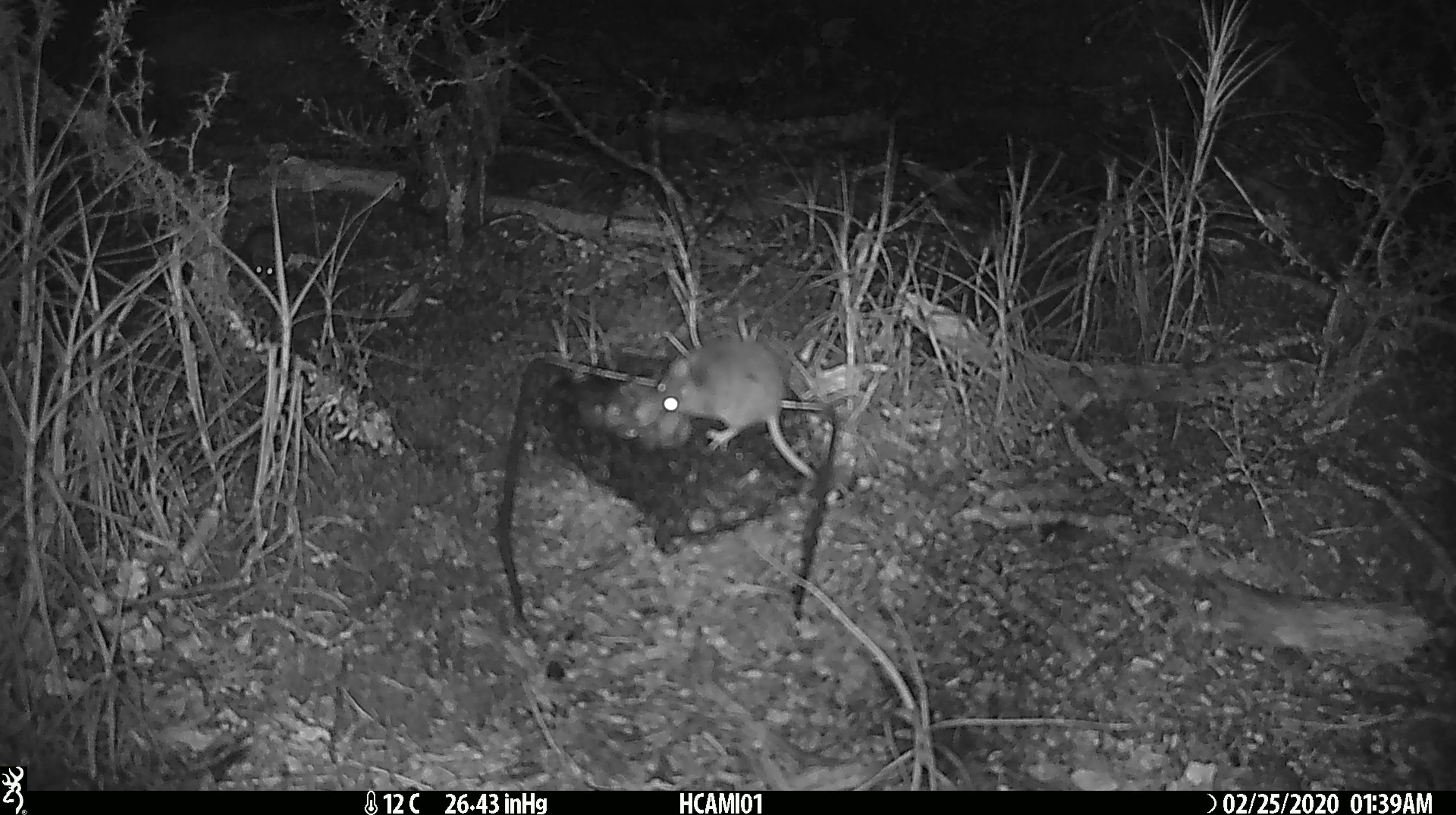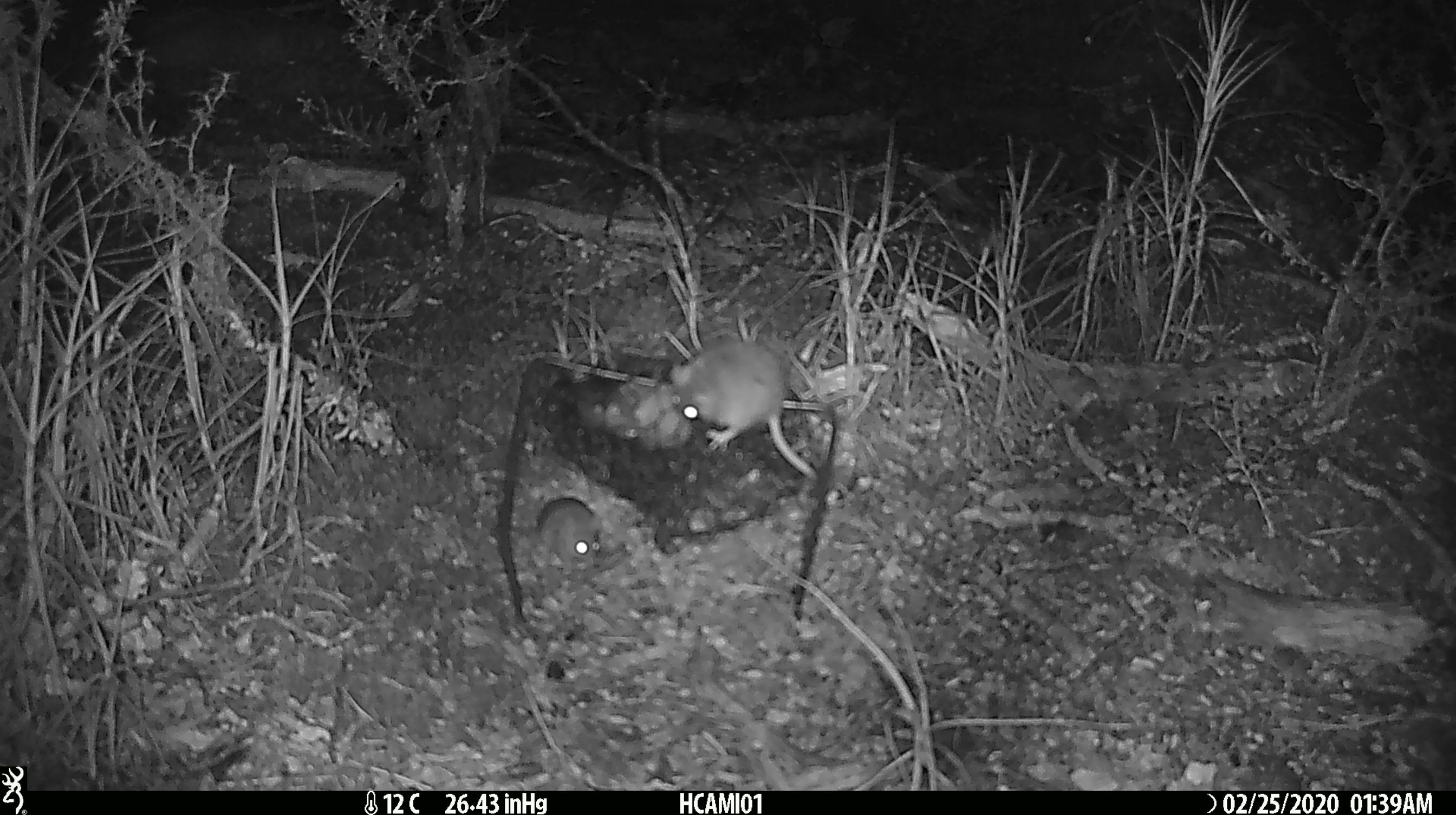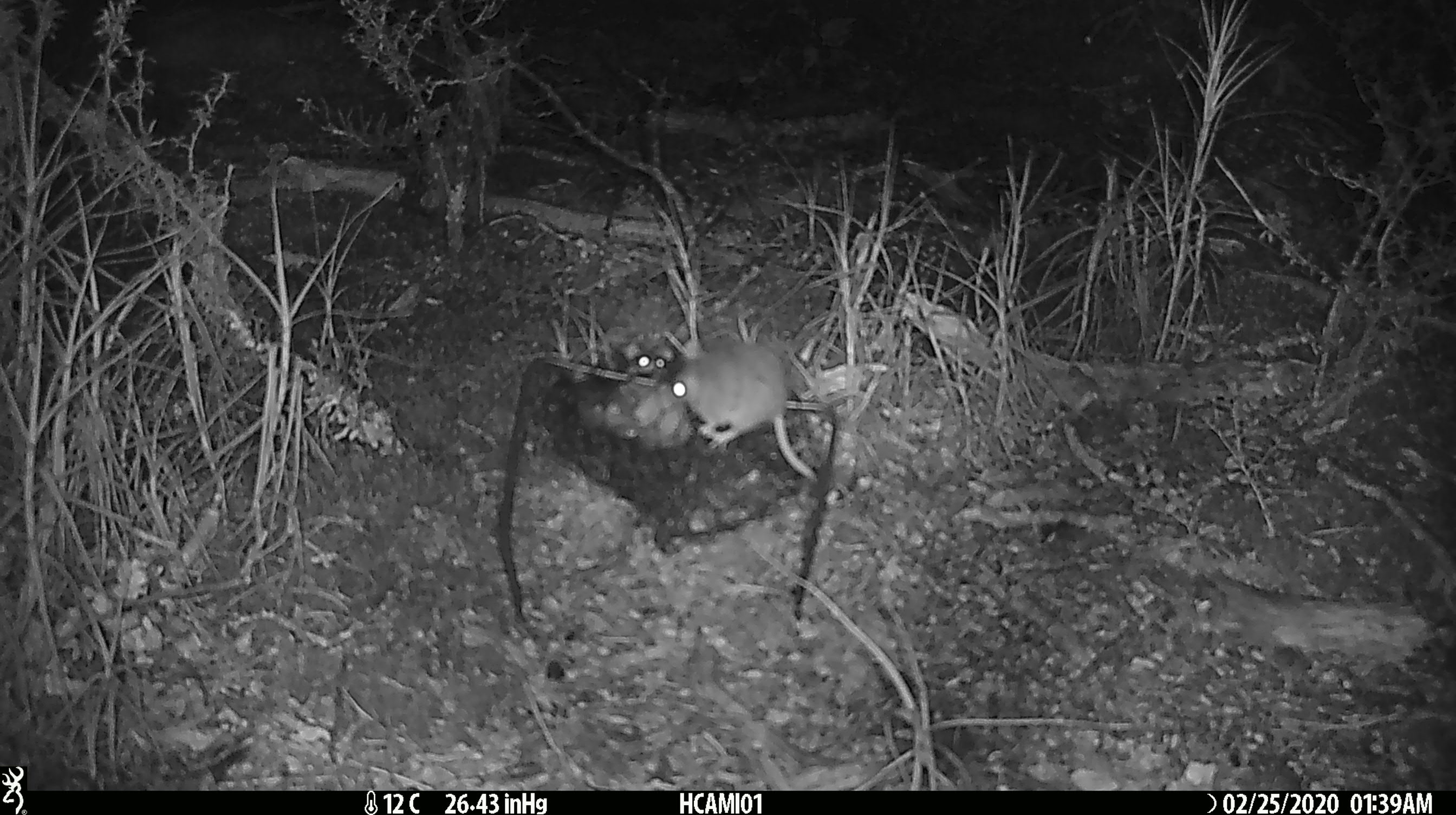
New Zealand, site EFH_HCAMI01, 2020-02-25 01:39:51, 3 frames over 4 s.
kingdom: Animalia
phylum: Chordata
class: Mammalia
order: Rodentia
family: Muridae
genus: Mus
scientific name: Mus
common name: mouse